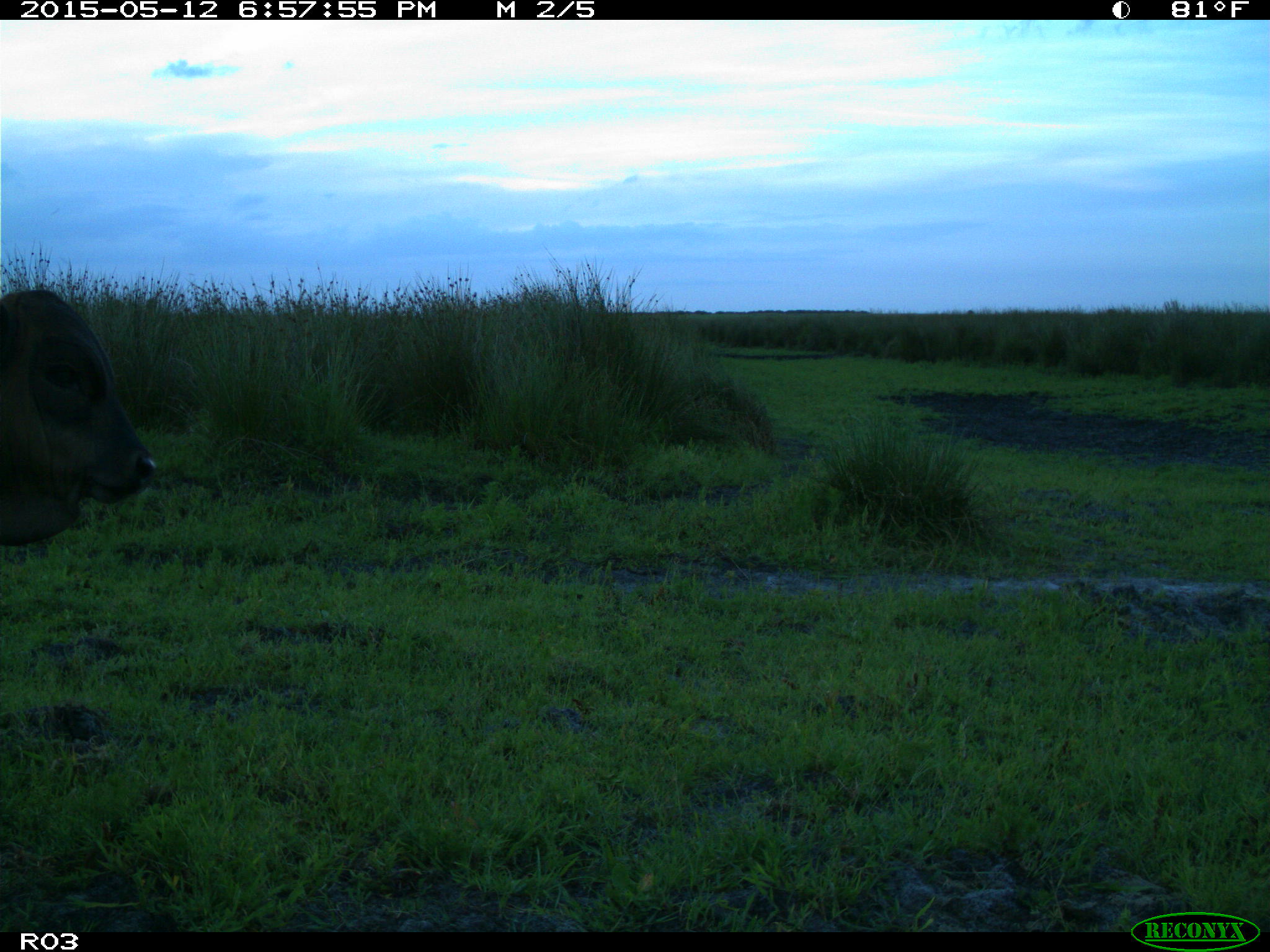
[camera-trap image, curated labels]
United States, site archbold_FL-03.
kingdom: Animalia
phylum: Chordata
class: Mammalia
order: Artiodactyla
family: Bovidae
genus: Bos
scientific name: Bos taurus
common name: domestic cow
Bos taurus (domestic cow).